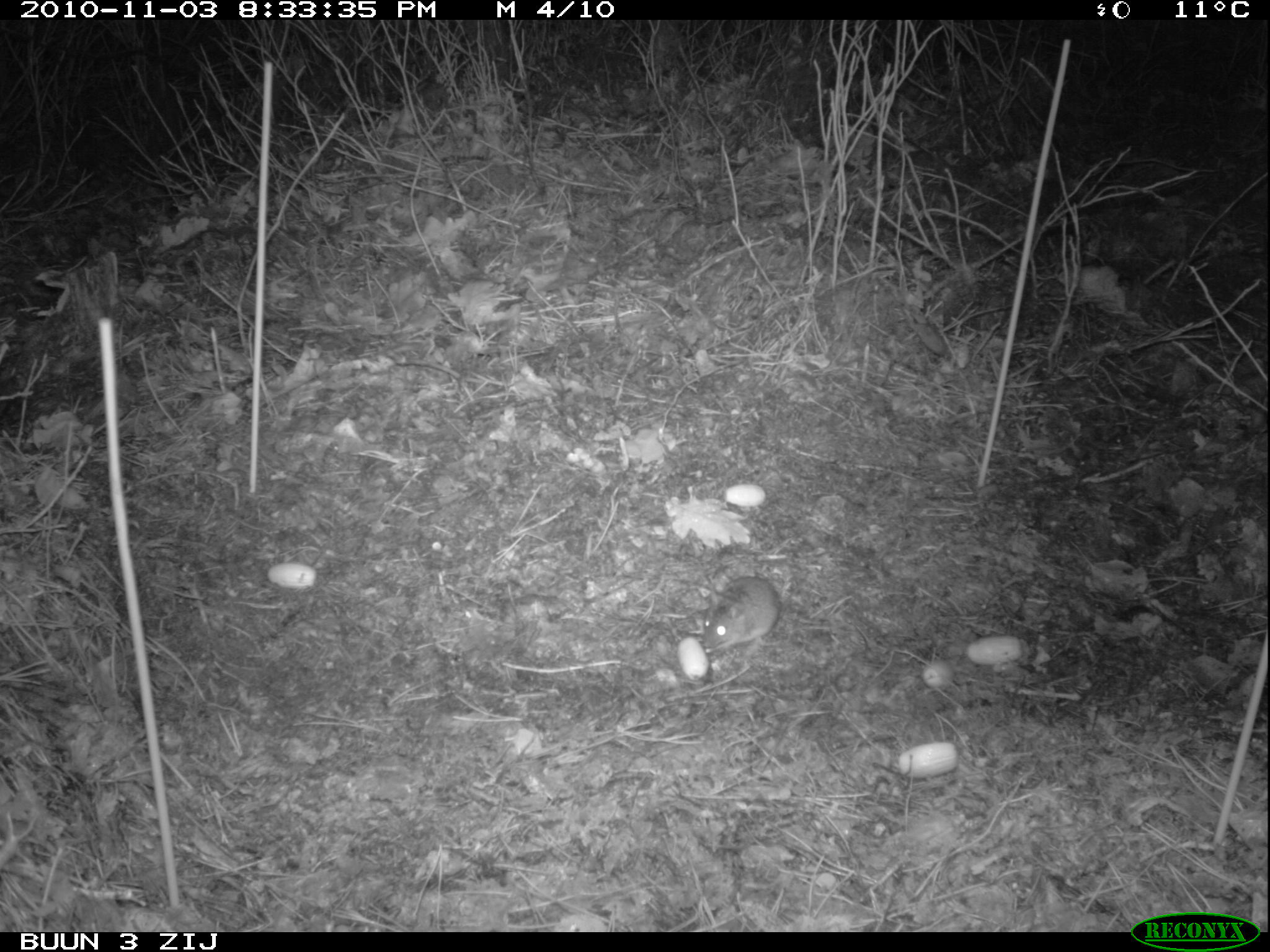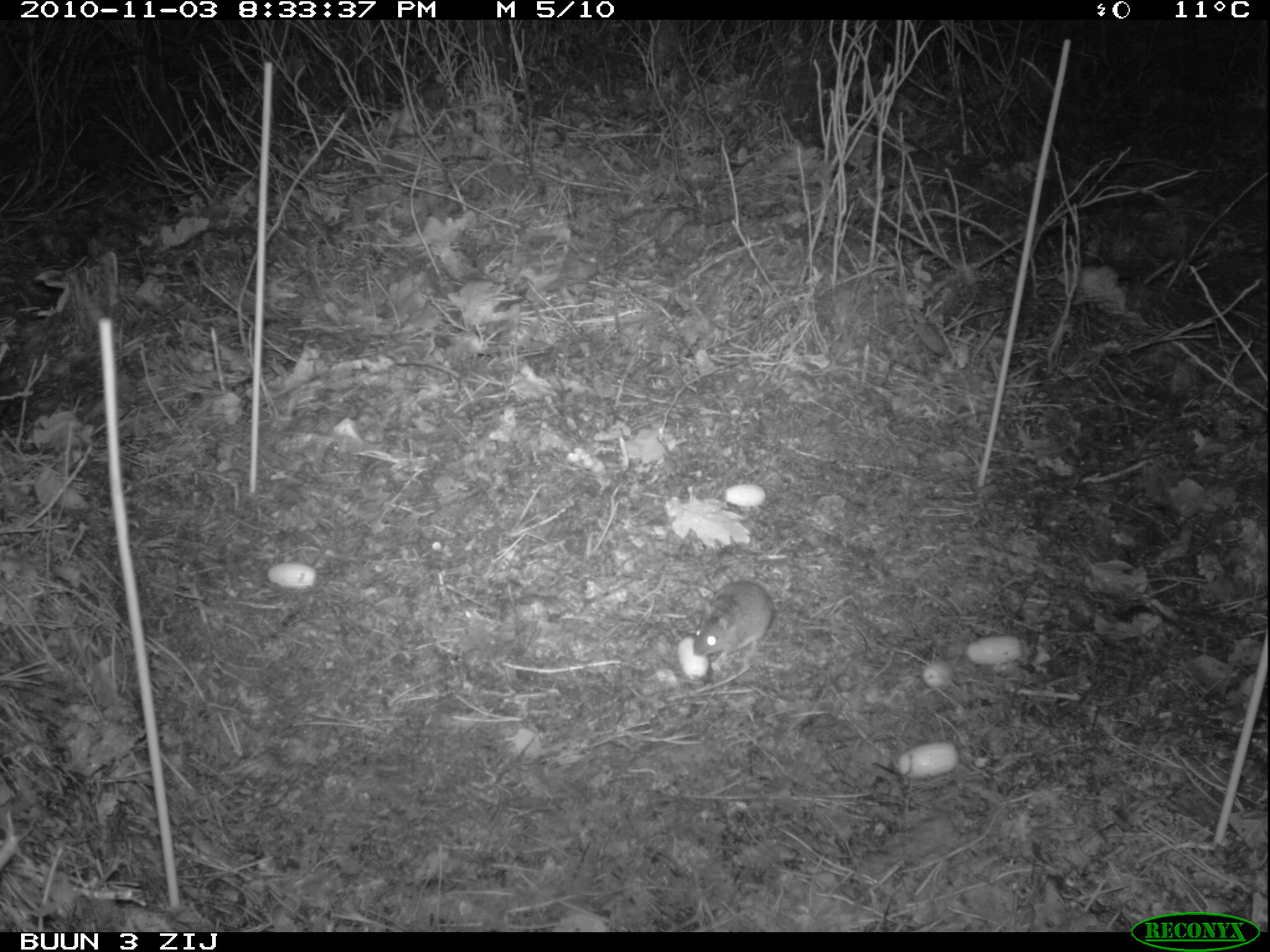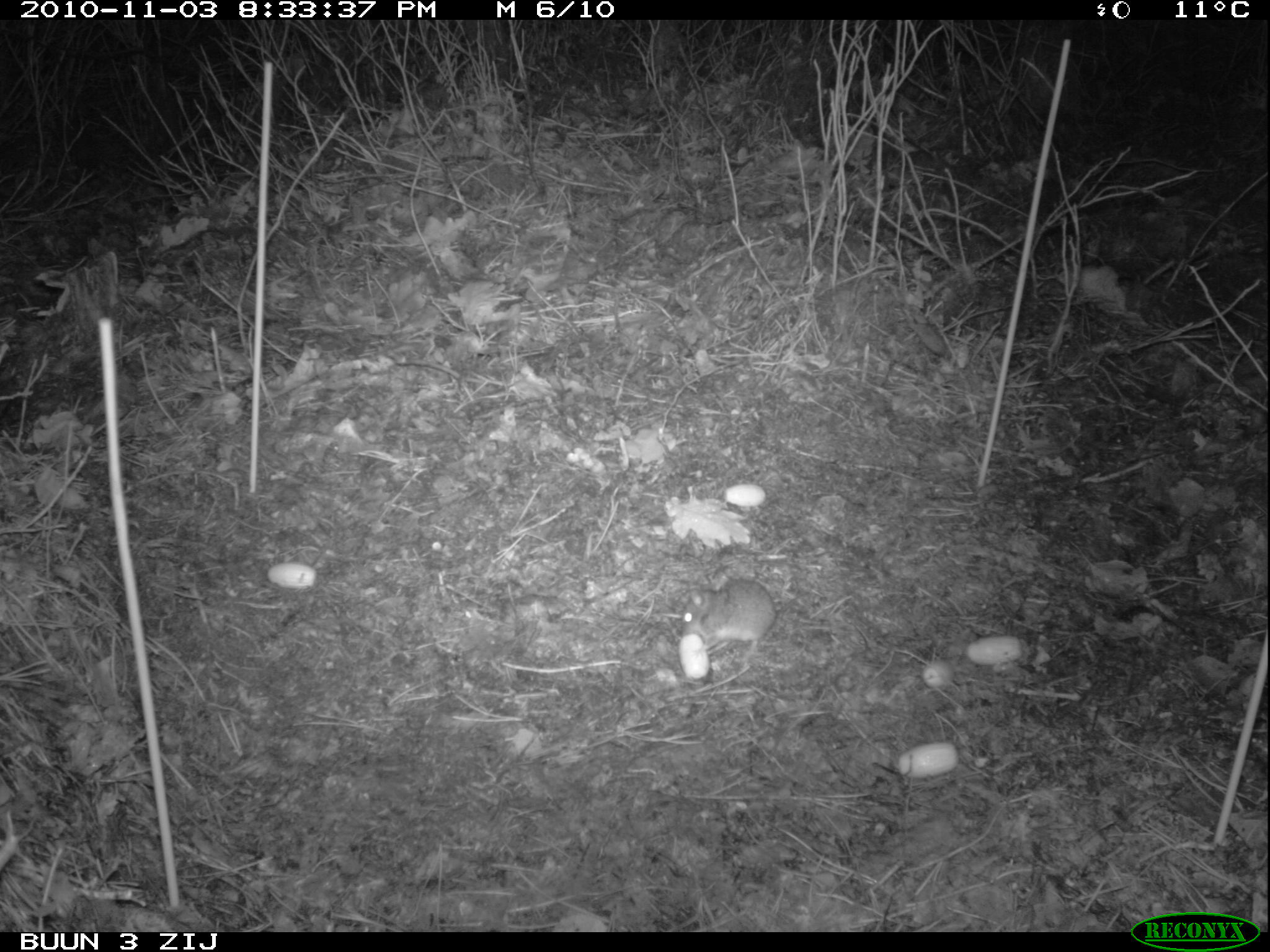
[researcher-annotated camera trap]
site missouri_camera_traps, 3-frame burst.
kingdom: Animalia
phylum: Chordata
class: Mammalia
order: Rodentia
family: Muridae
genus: Apodemus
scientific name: Apodemus sylvaticus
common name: wood mouse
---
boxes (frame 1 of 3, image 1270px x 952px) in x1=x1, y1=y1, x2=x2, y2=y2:
wood mouse: x1=678, y1=560, x2=795, y2=677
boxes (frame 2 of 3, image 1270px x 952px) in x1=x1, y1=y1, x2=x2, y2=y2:
wood mouse: x1=669, y1=563, x2=789, y2=682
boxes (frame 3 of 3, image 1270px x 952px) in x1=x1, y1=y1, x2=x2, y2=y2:
wood mouse: x1=663, y1=565, x2=792, y2=694